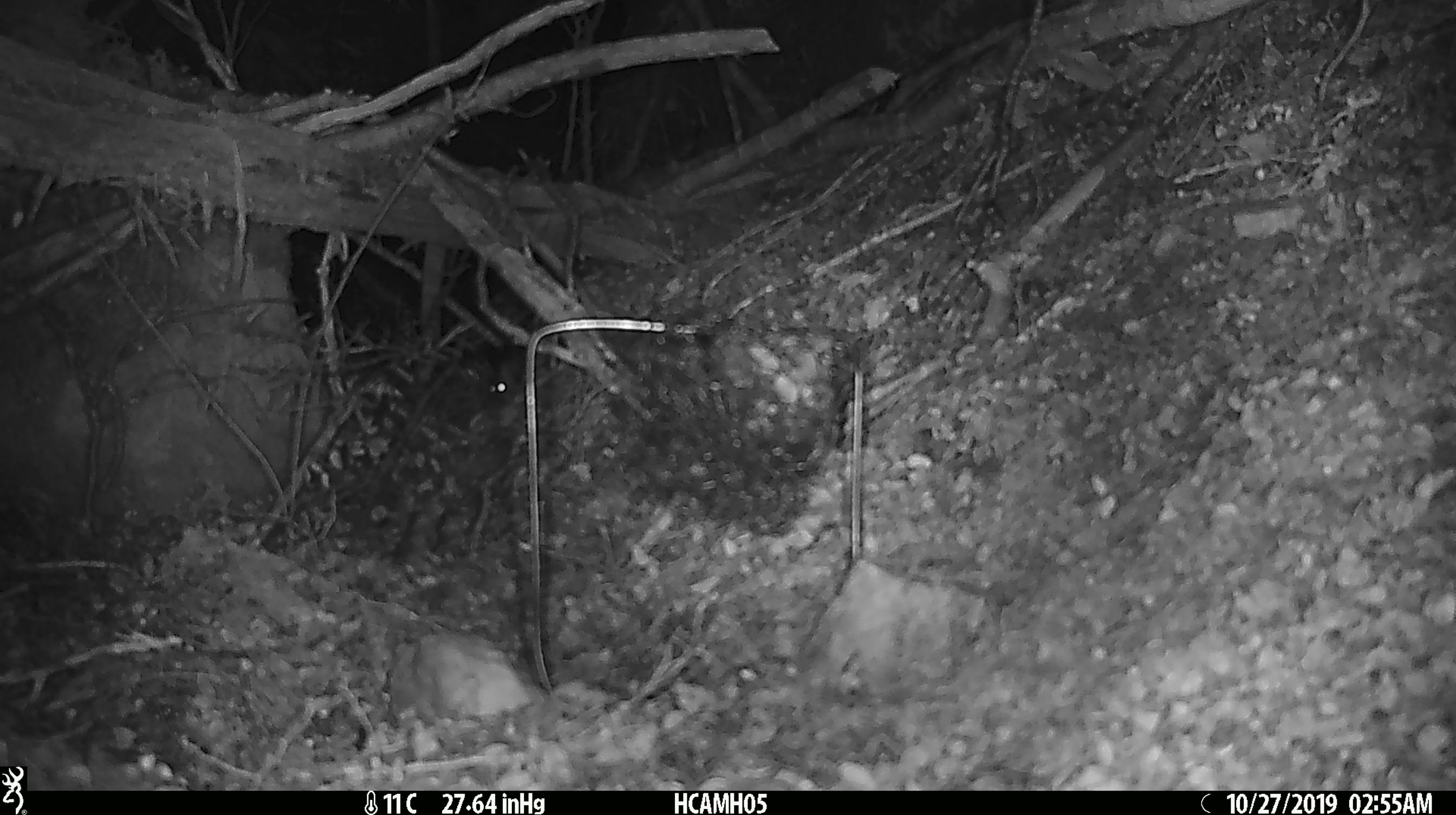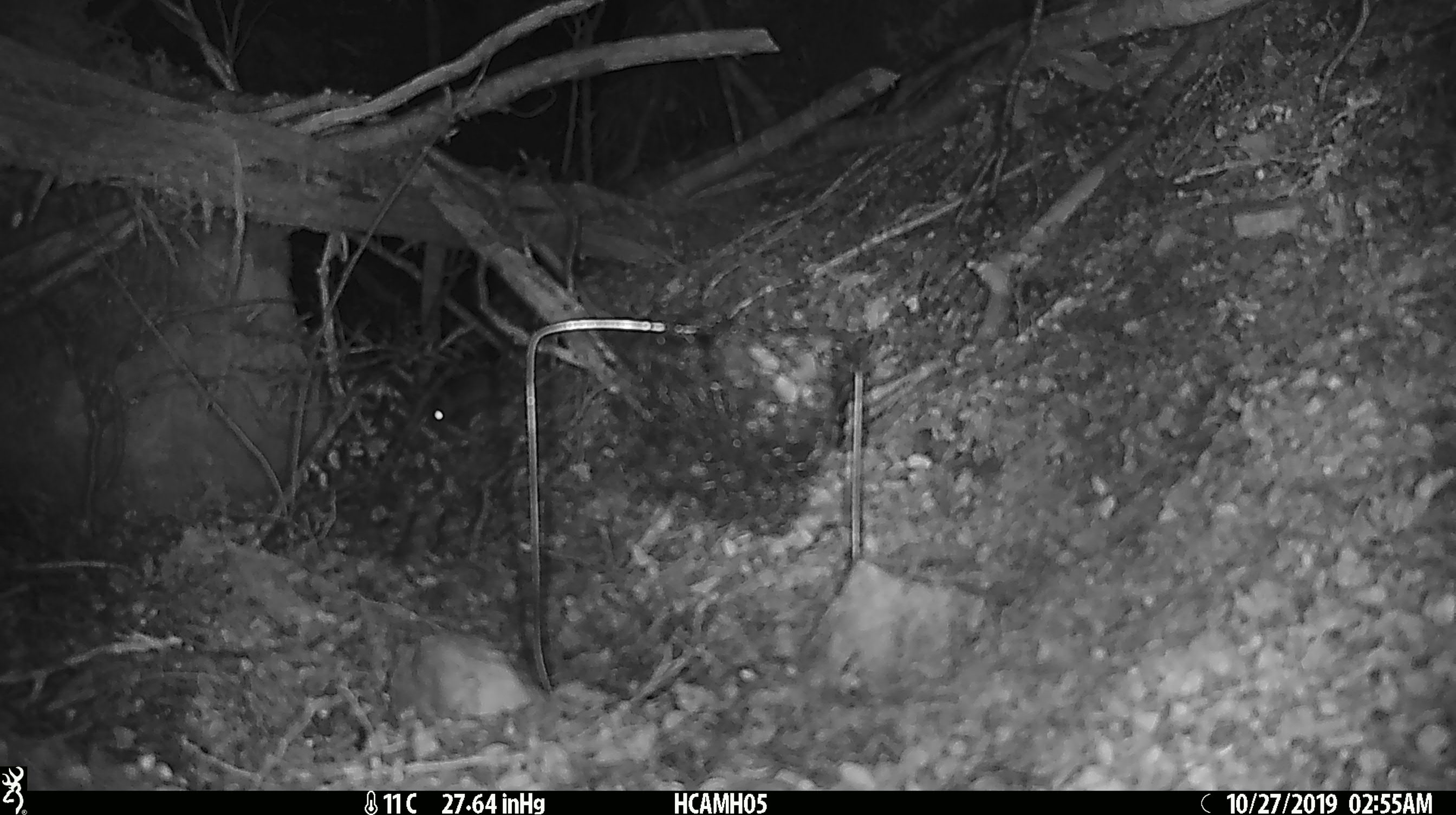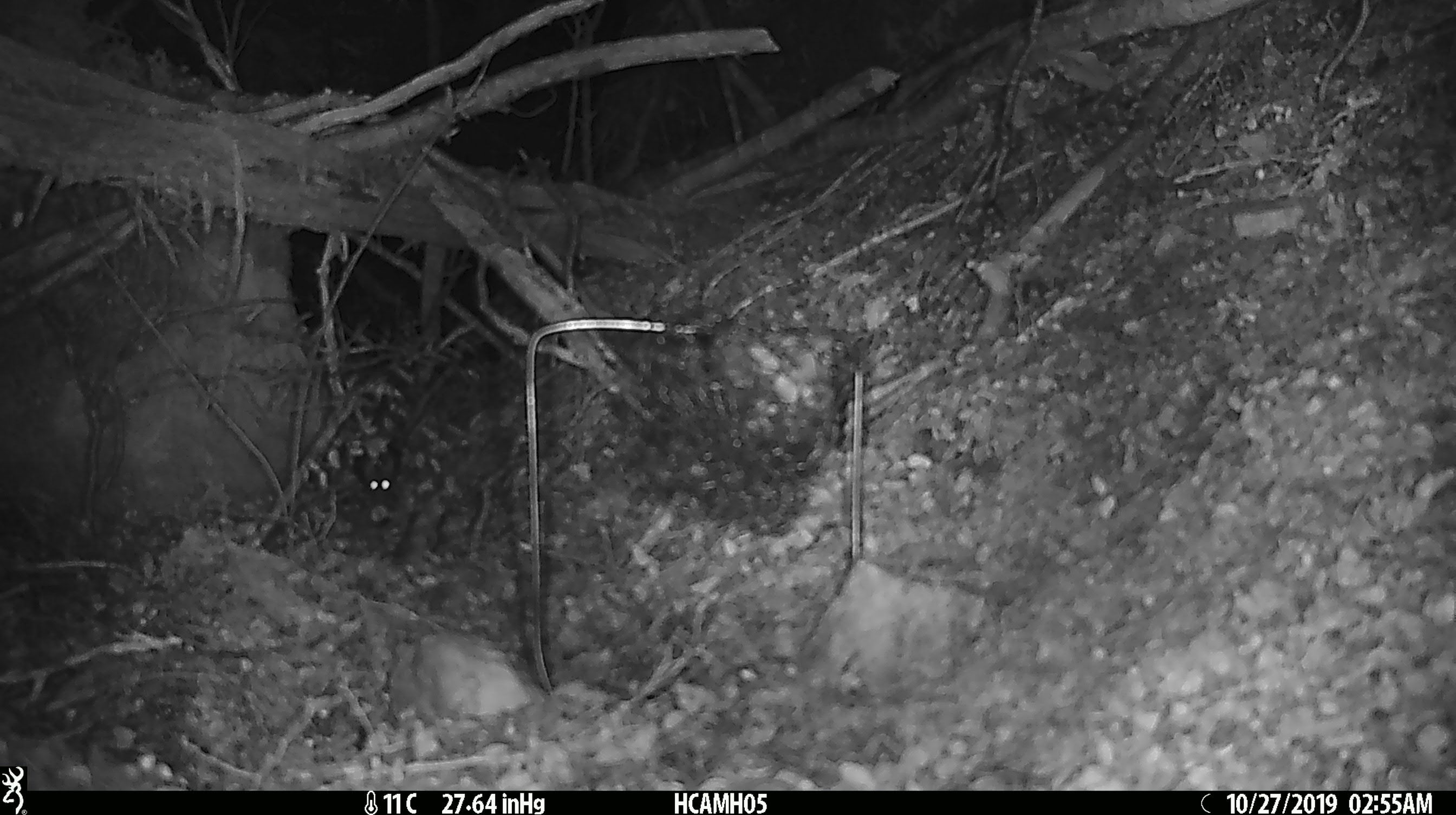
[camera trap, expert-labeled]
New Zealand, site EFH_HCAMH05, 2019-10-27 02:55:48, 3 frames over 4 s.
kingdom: Animalia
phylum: Chordata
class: Mammalia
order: Rodentia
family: Muridae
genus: Mus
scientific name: Mus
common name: mouse